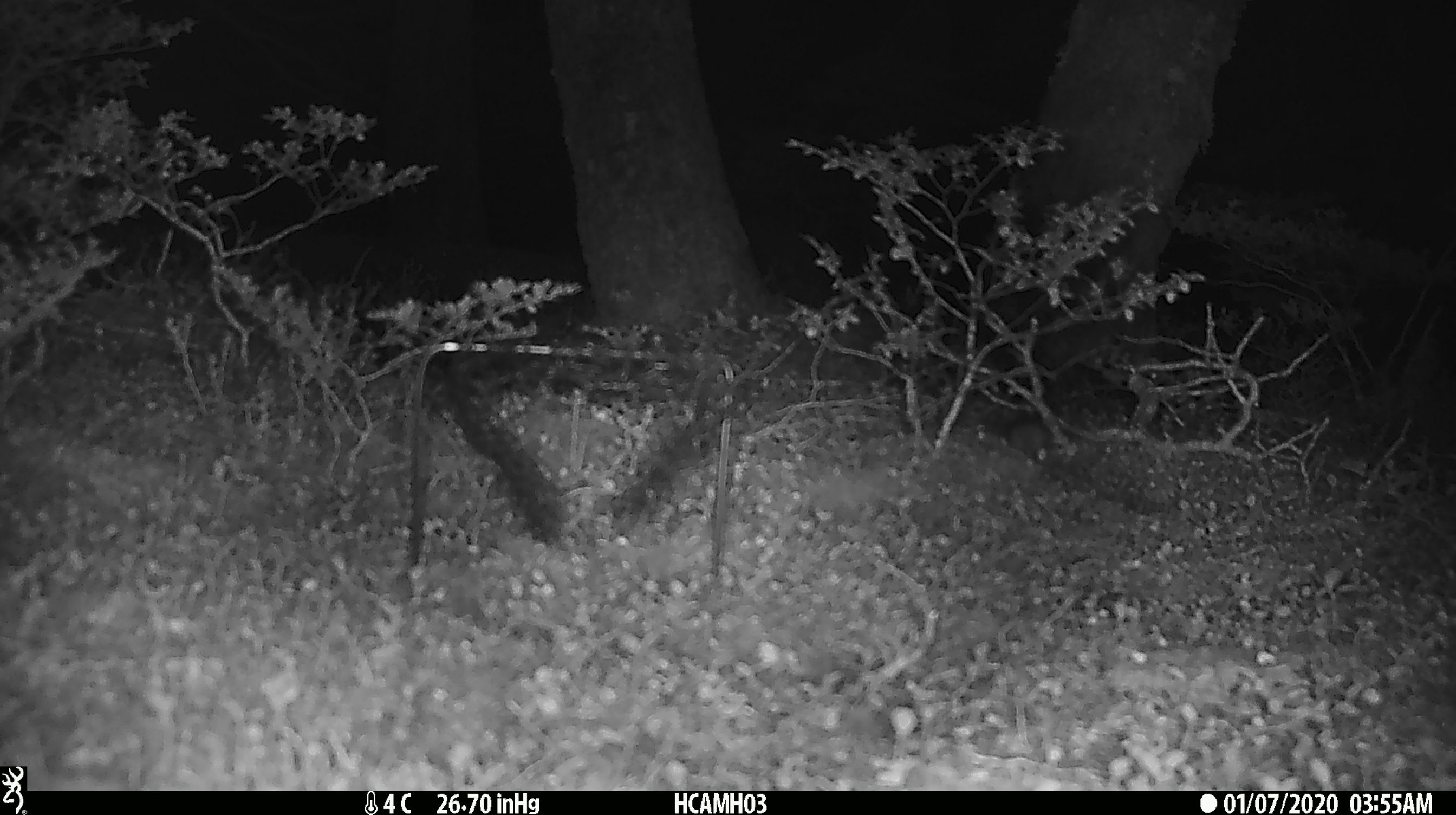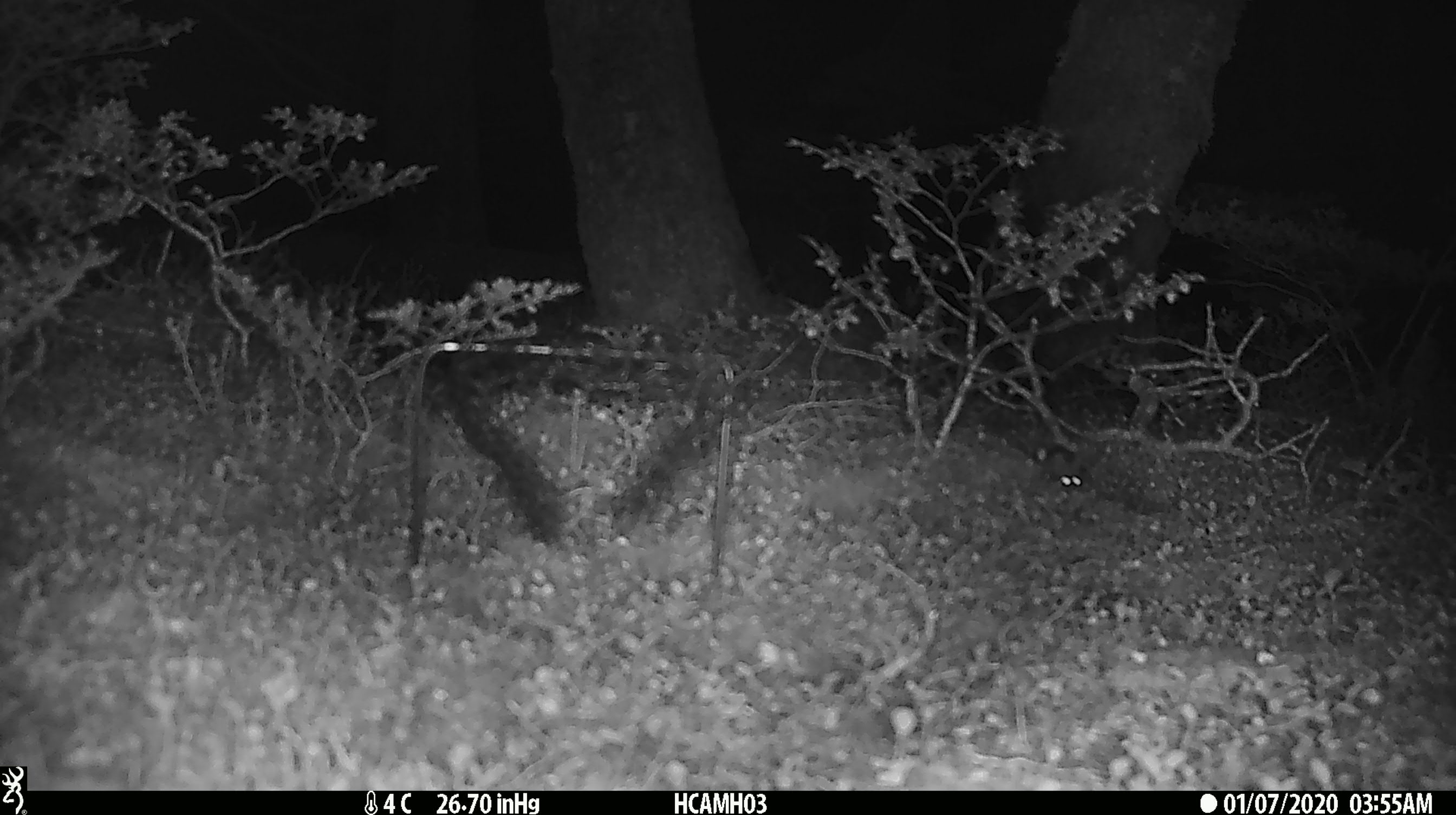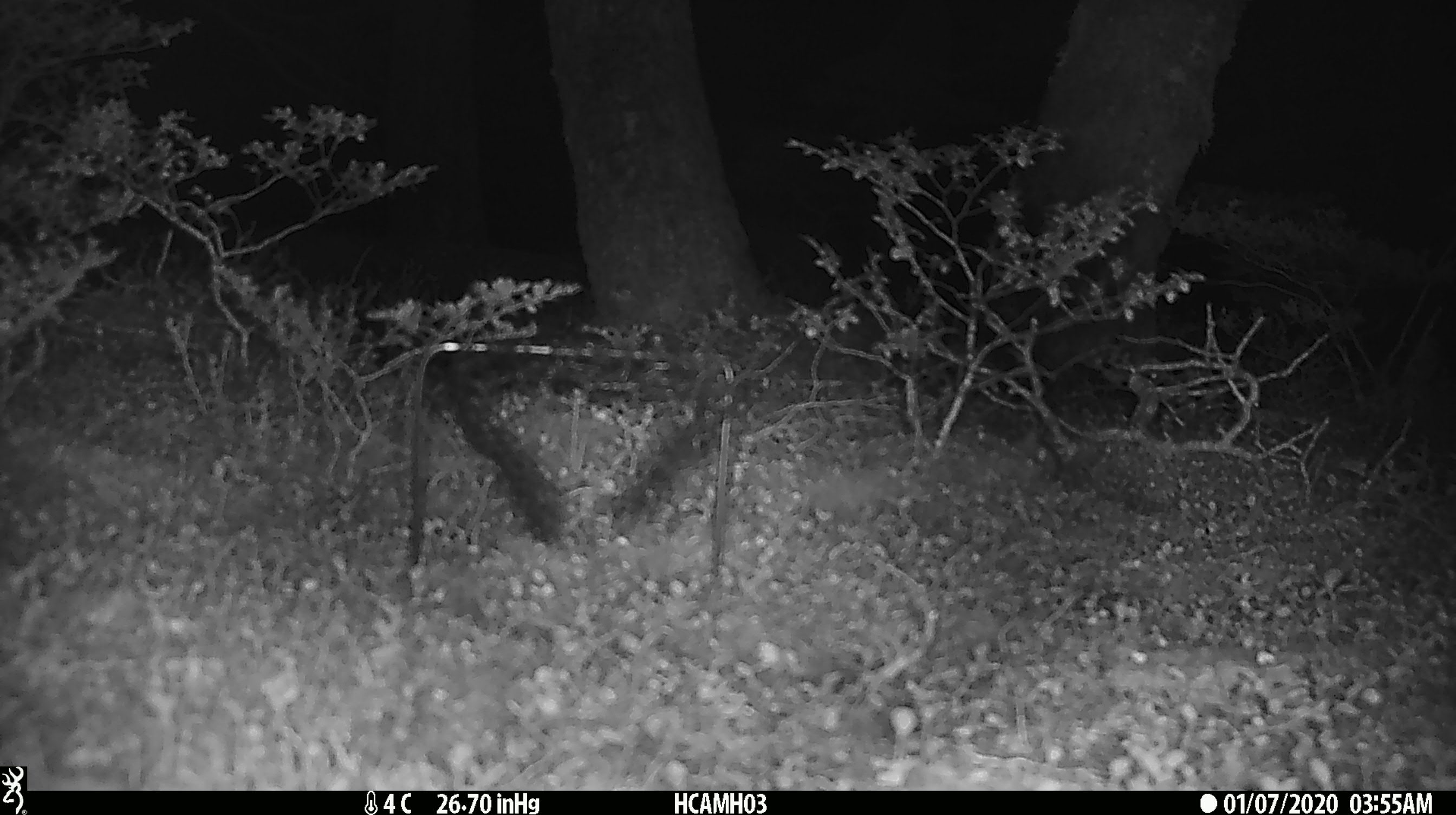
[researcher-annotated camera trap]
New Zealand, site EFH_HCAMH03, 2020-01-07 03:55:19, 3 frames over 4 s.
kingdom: Animalia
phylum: Chordata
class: Mammalia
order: Rodentia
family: Muridae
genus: Mus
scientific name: Mus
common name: mouse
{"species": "mouse (Mus)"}